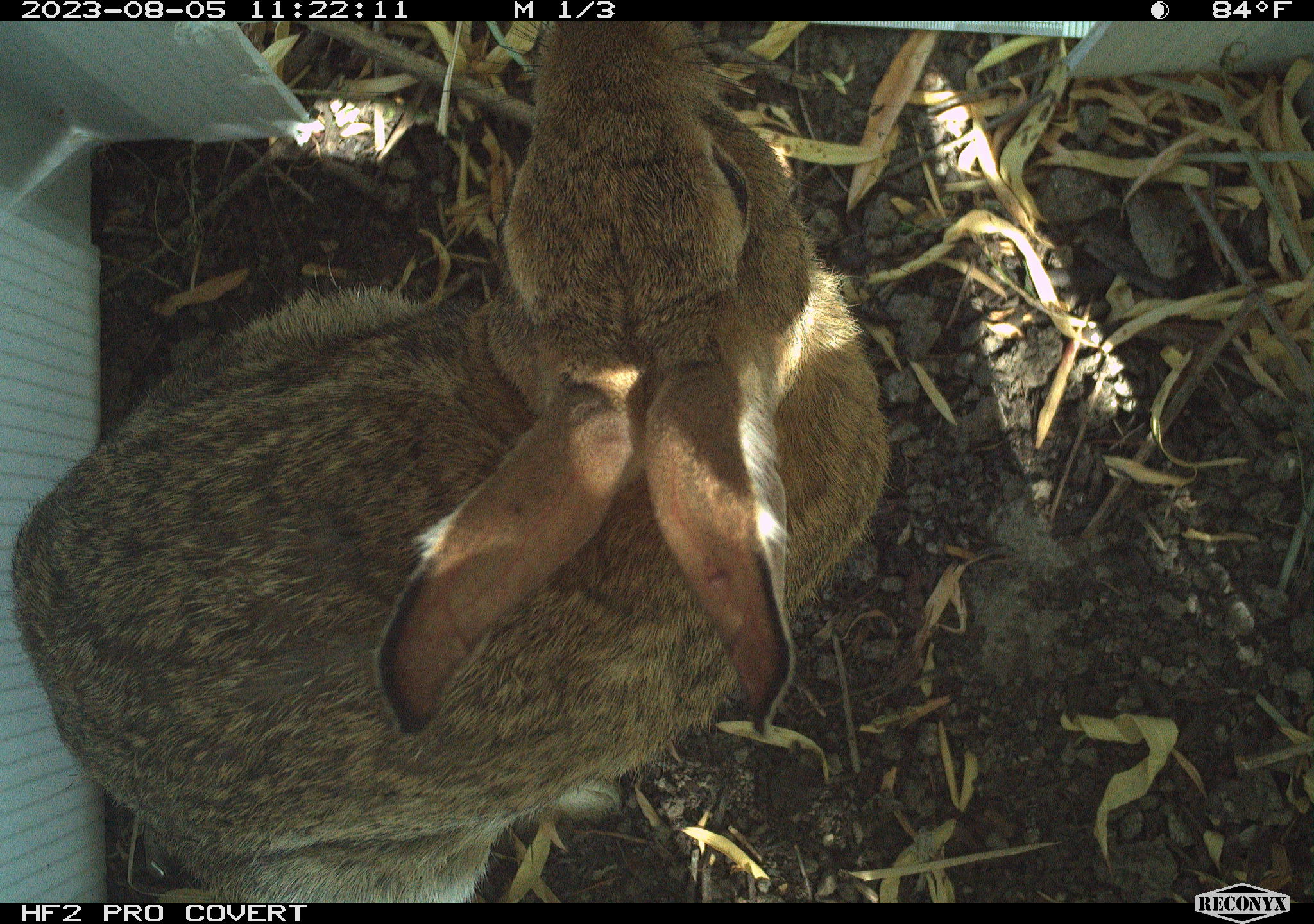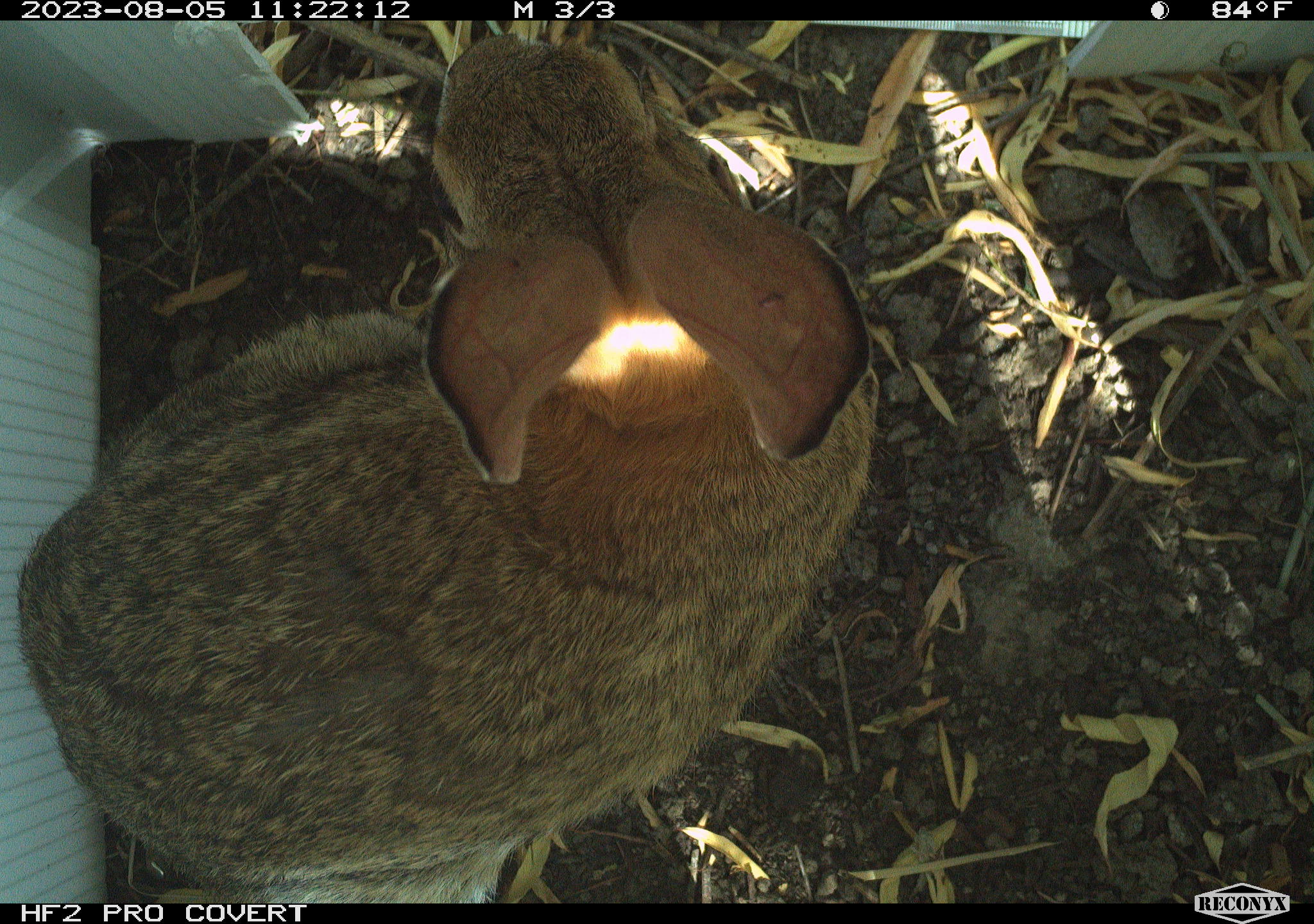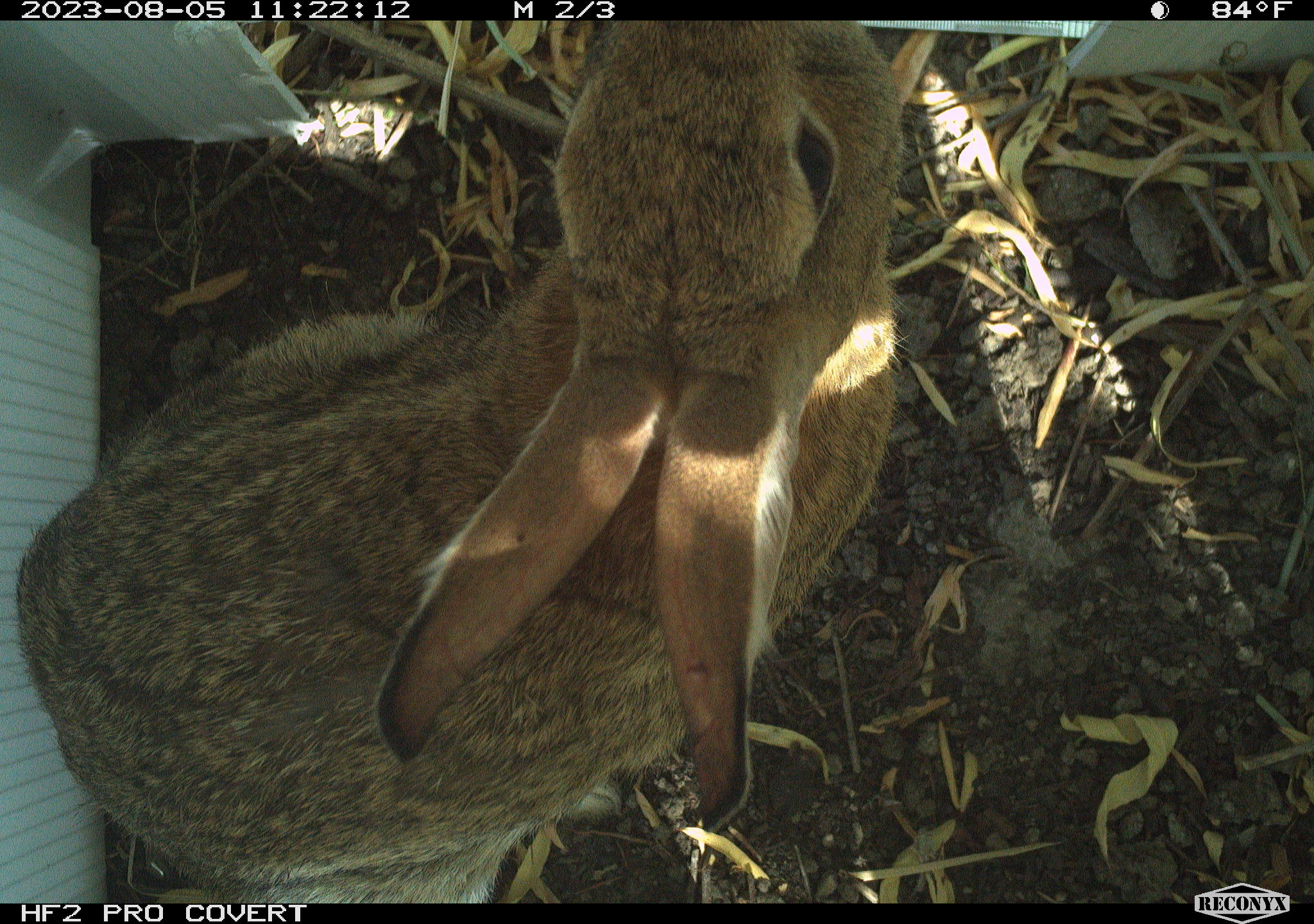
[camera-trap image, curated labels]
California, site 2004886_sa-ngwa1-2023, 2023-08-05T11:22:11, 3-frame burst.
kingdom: Animalia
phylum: Chordata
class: Mammalia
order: Lagomorpha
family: Leporidae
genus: Sylvilagus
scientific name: Sylvilagus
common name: cottontail rabbits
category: sylvilagus species